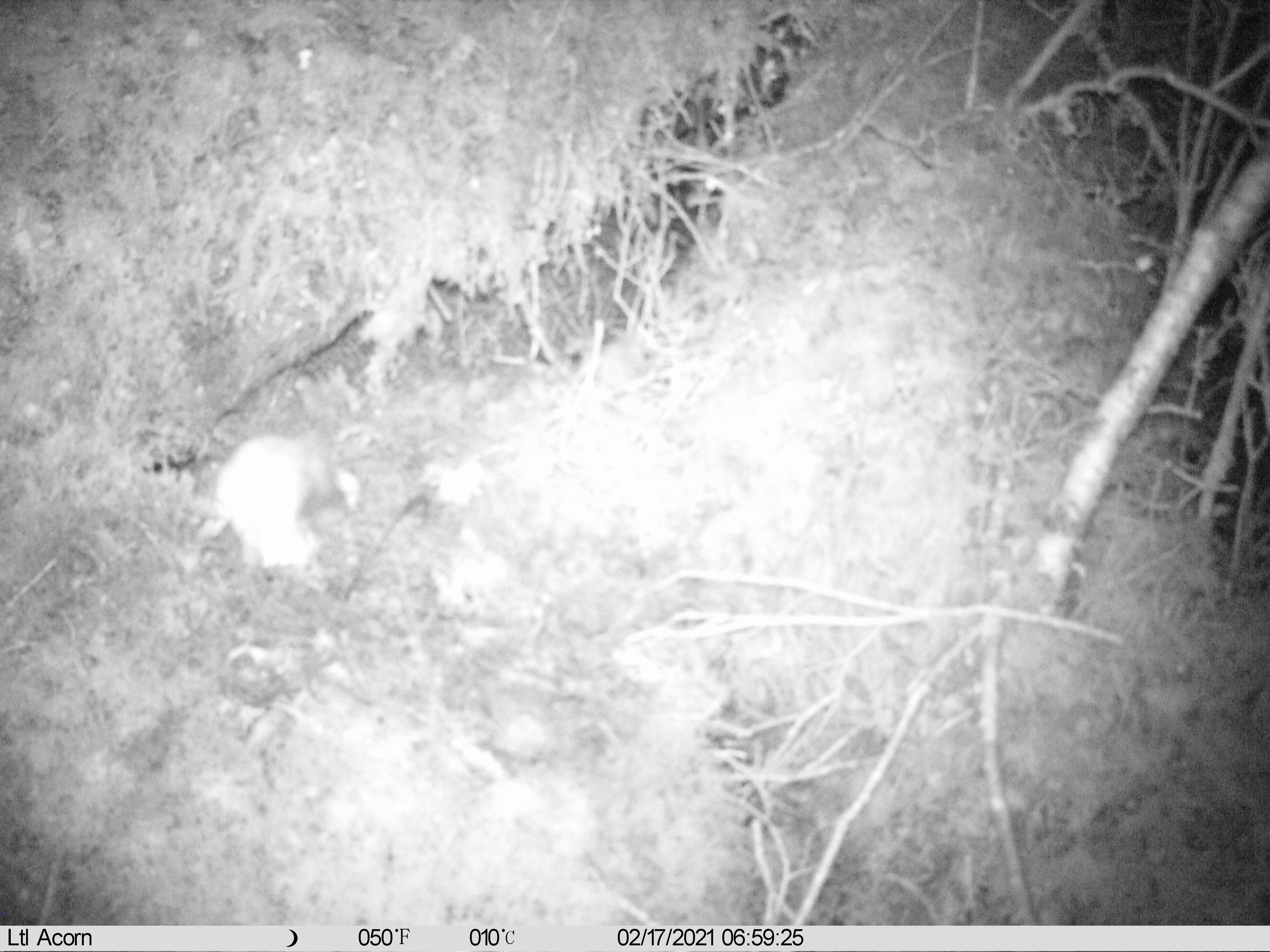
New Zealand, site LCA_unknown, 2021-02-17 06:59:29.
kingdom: Animalia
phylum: Chordata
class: Mammalia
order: Carnivora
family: Mustelidae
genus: Mustela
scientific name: Mustela erminea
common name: stoat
Stoat (Mustela erminea).